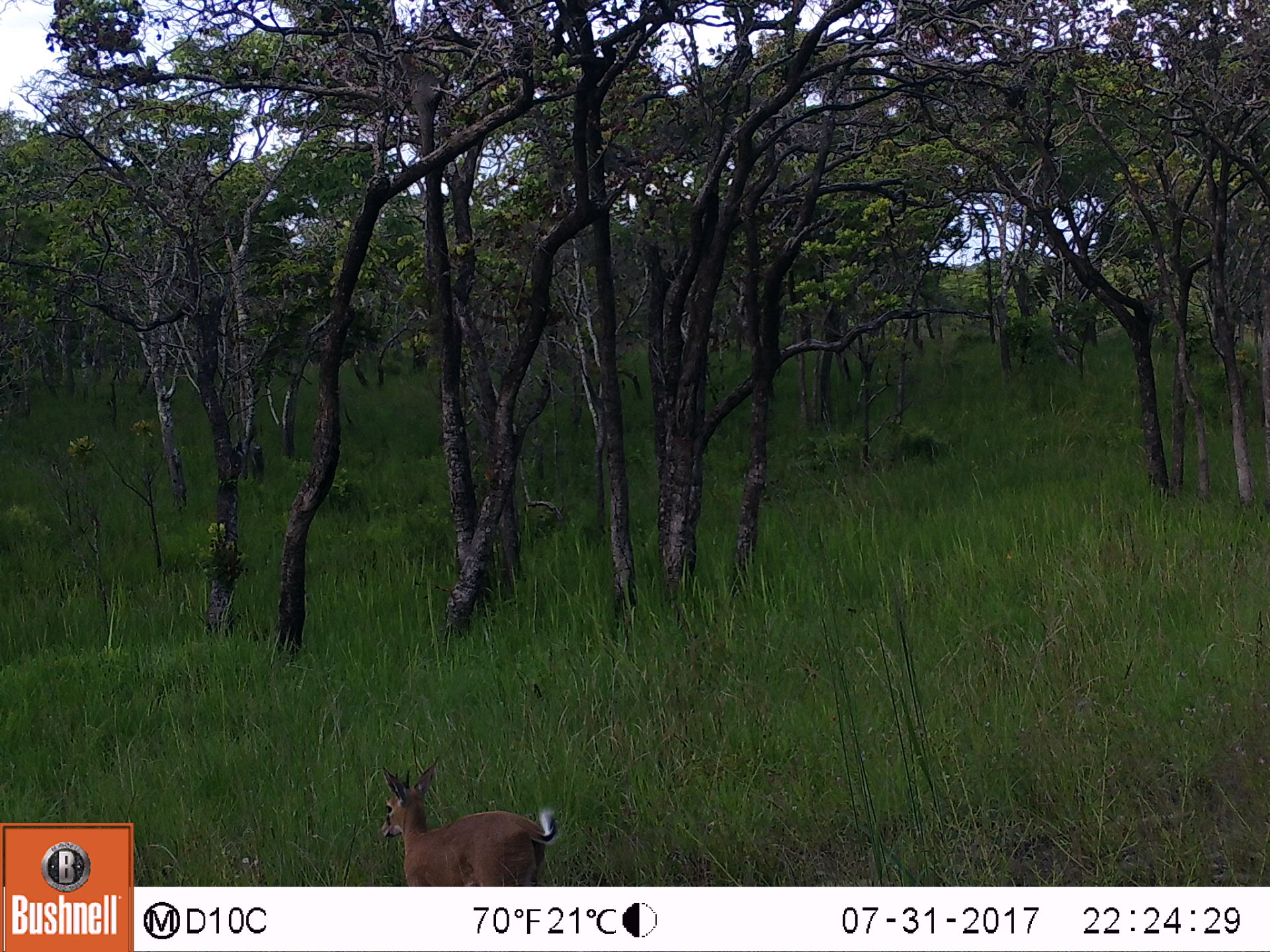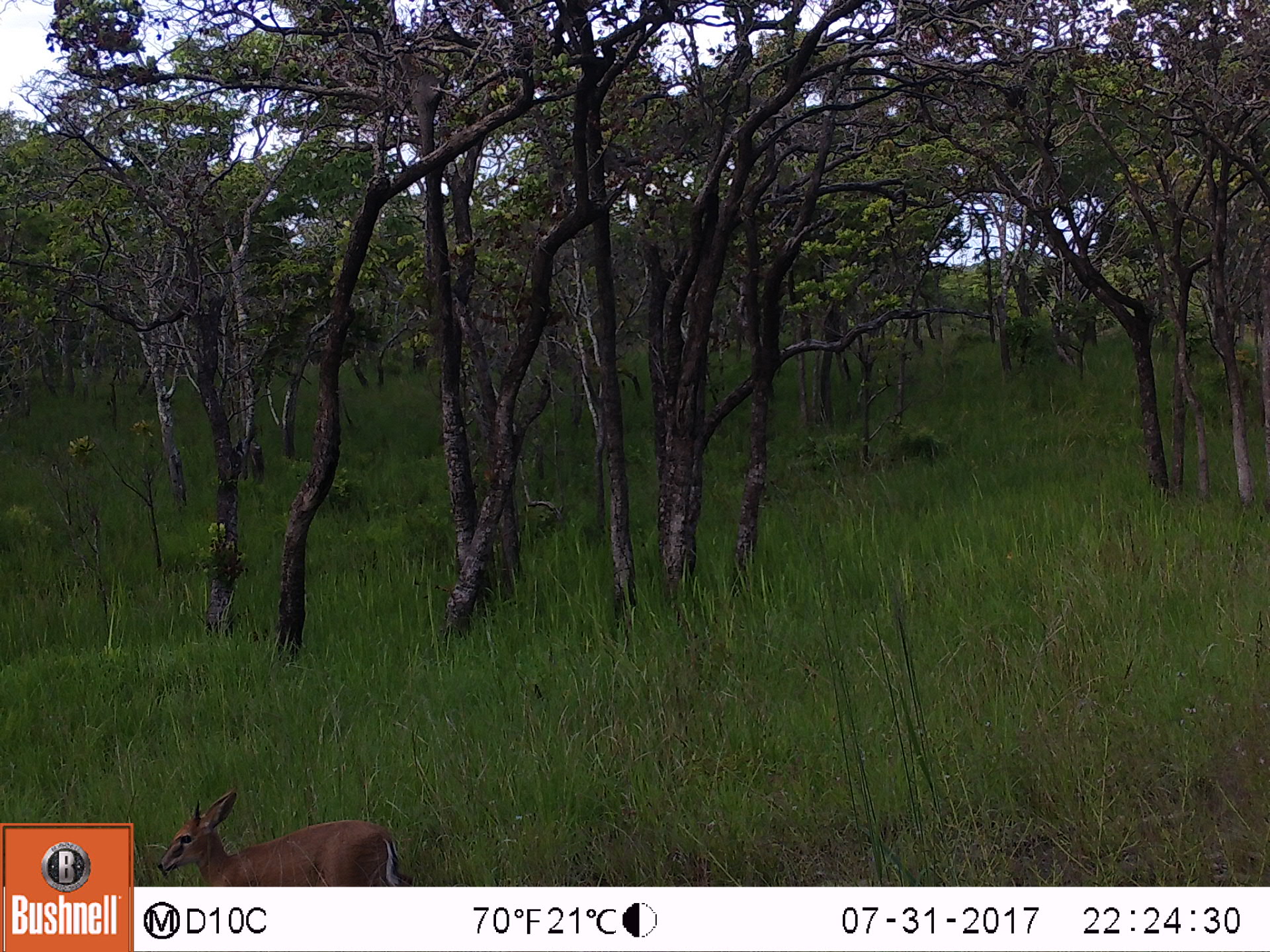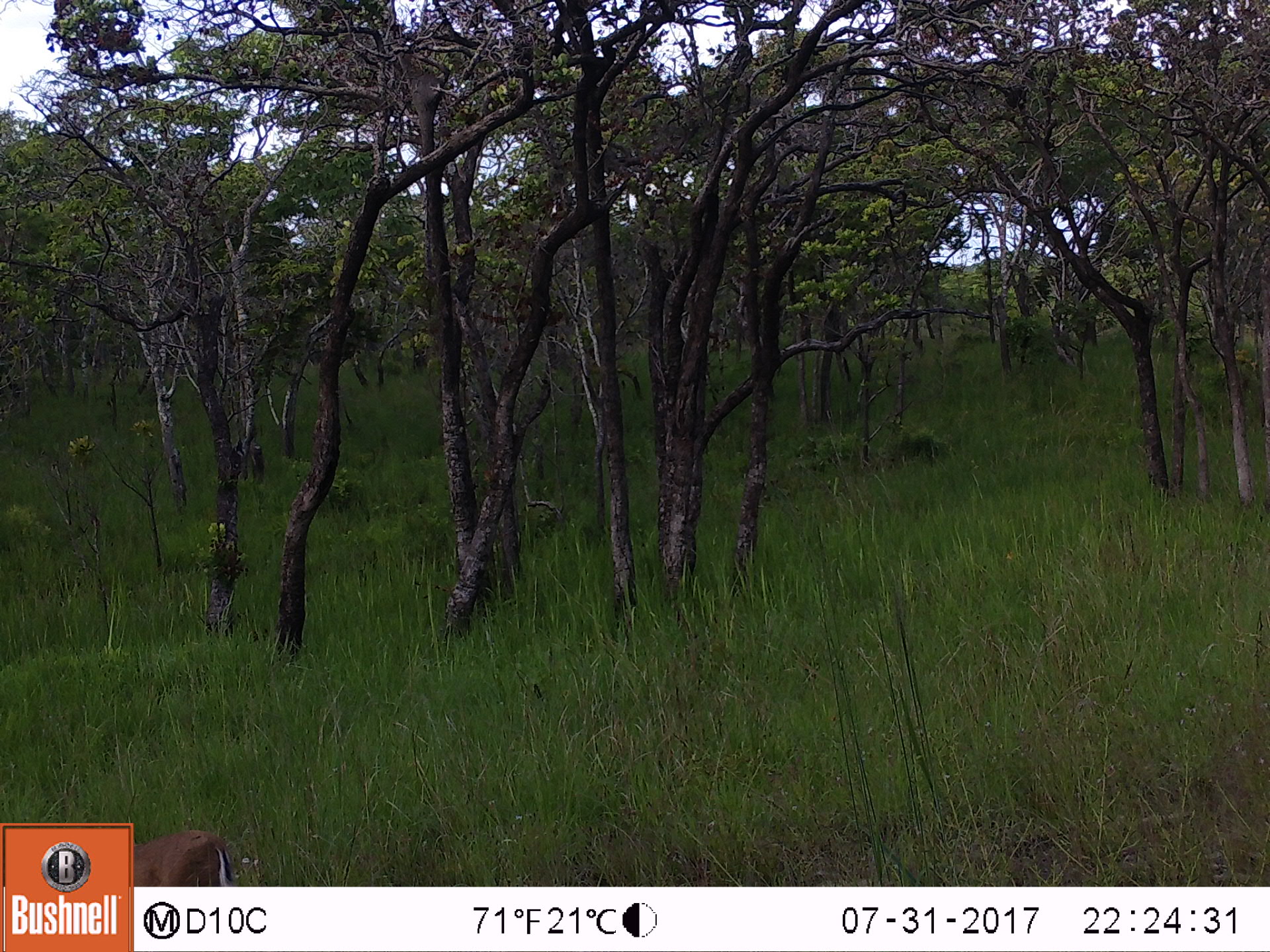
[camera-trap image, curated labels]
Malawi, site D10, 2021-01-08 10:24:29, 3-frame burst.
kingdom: Animalia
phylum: Chordata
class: Mammalia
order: Artiodactyla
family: Bovidae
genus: Sylvicapra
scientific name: Sylvicapra grimmia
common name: common duiker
Common duiker (Sylvicapra grimmia), count 1.